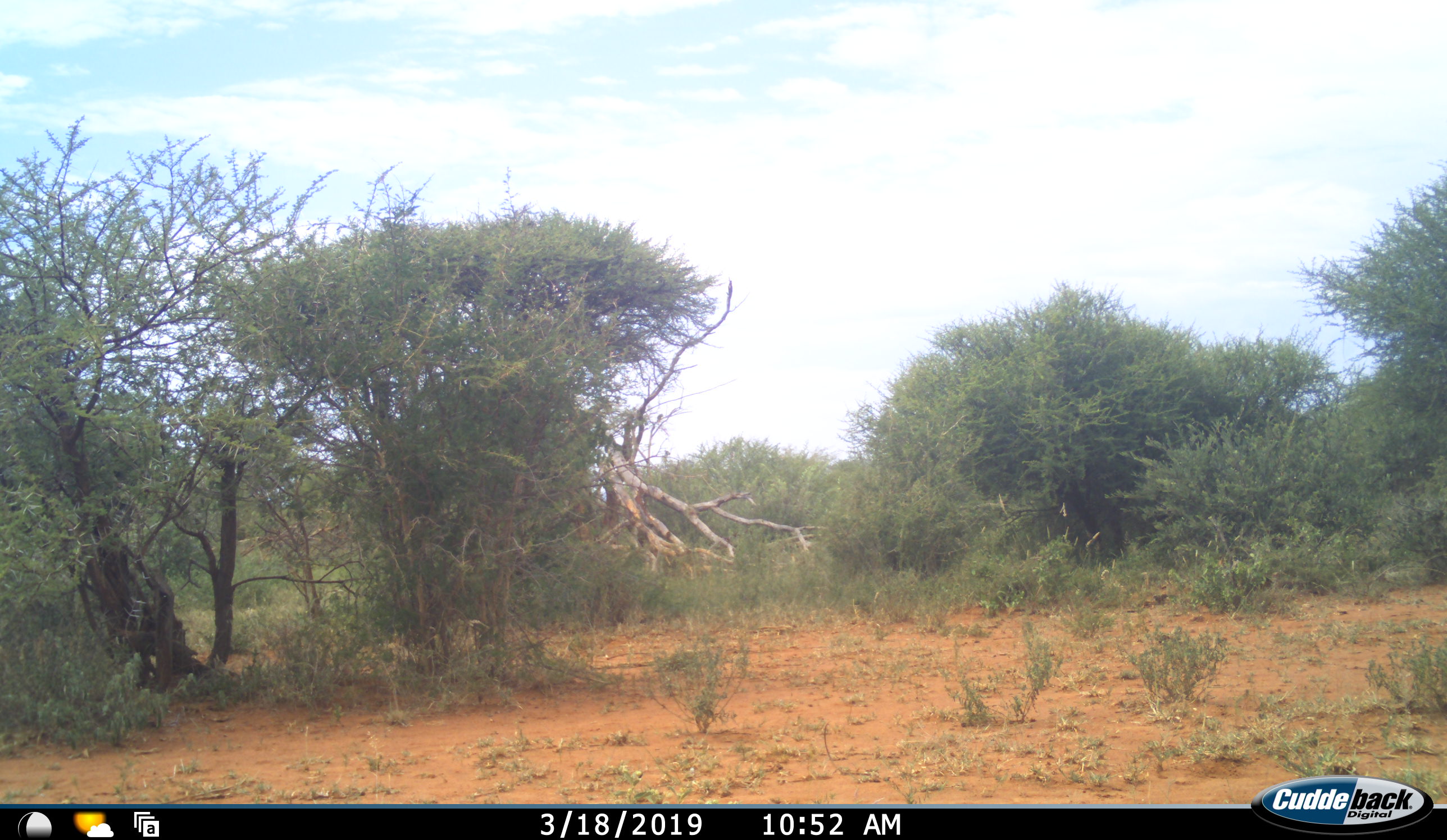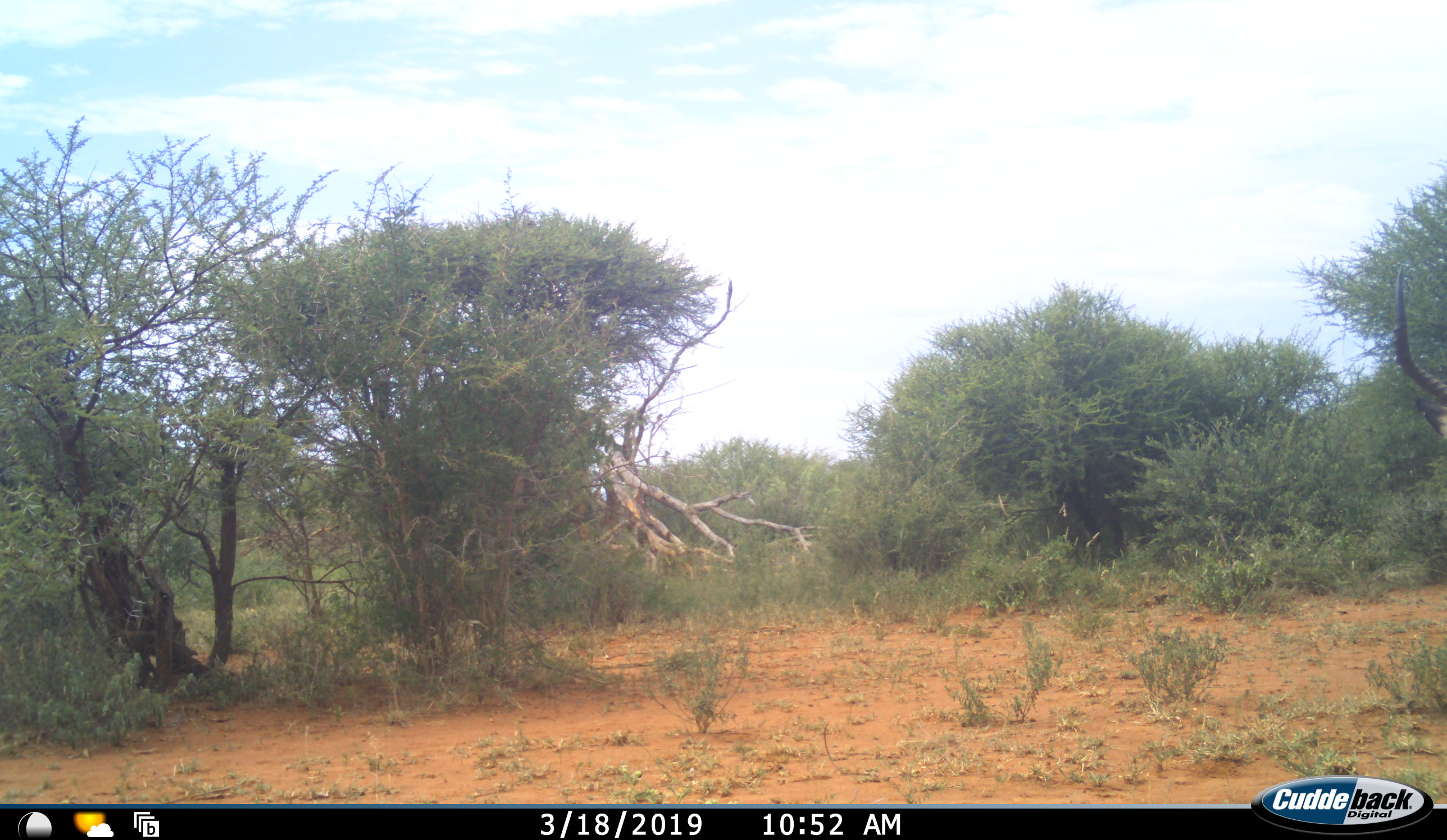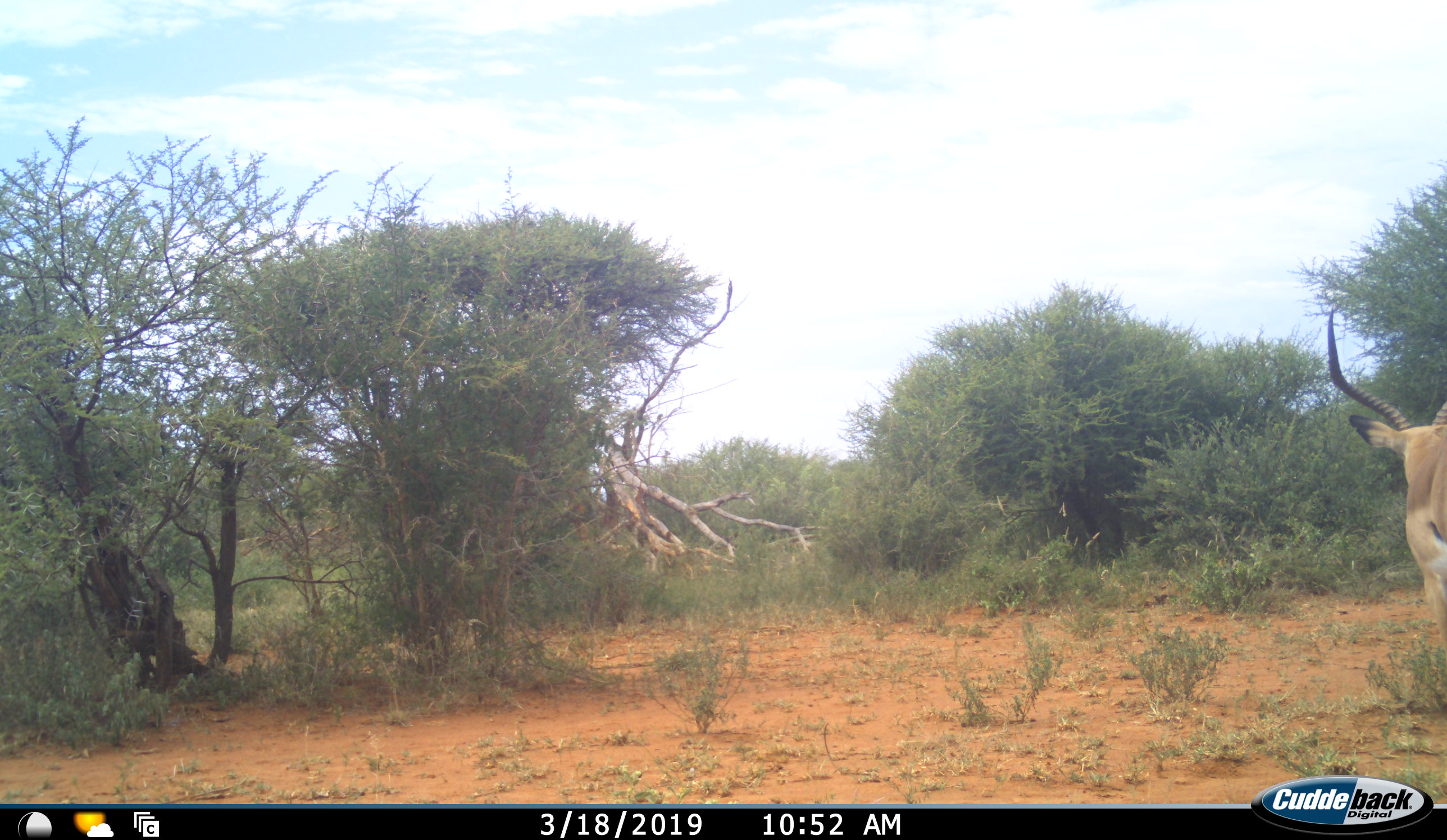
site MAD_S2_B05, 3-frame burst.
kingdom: Animalia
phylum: Chordata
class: Mammalia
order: Artiodactyla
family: Bovidae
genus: Aepyceros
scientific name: Aepyceros melampus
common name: impala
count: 1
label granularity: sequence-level